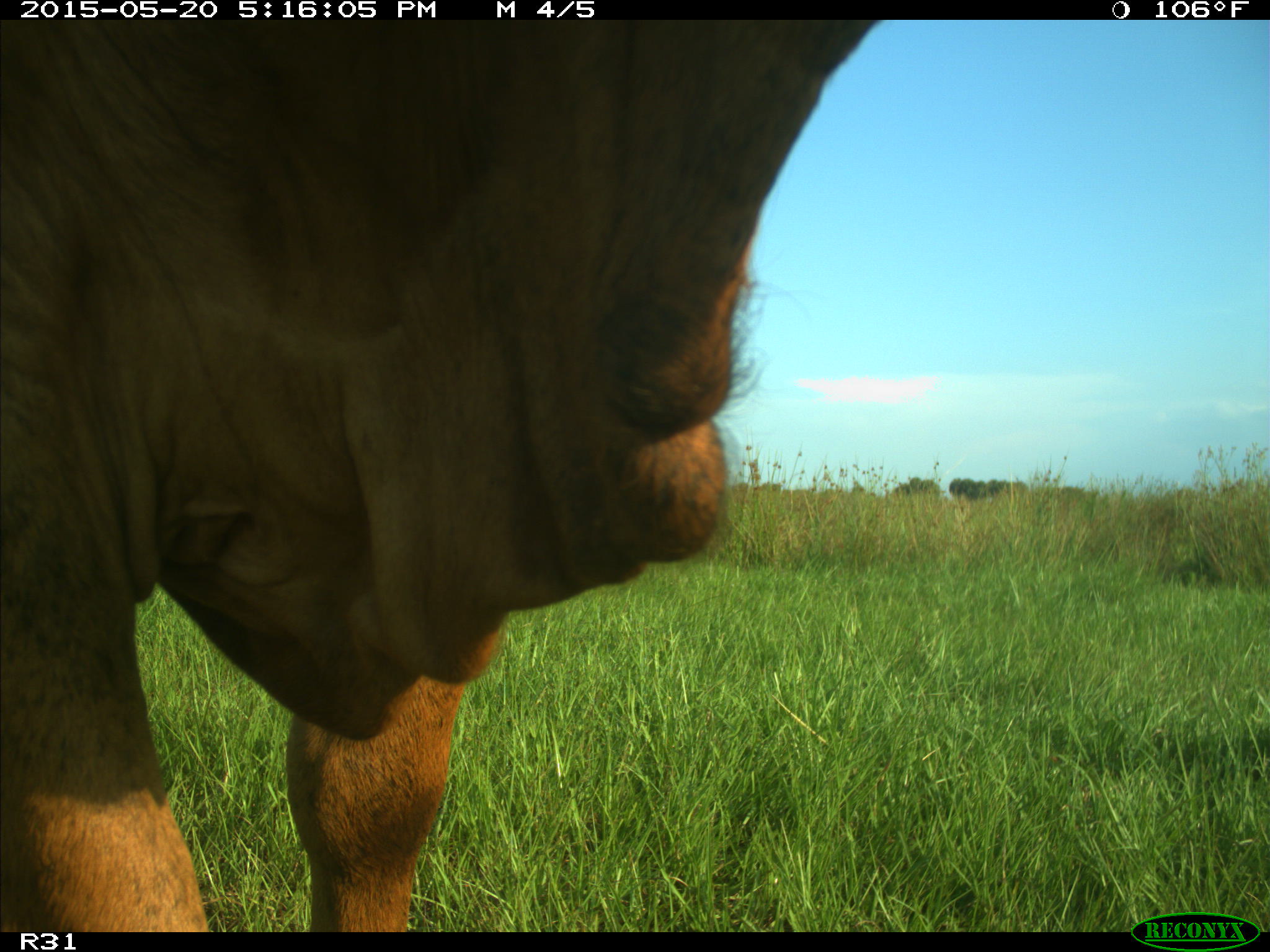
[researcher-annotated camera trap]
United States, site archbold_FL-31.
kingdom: Animalia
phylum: Chordata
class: Mammalia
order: Artiodactyla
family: Bovidae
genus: Bos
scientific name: Bos taurus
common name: domestic cow